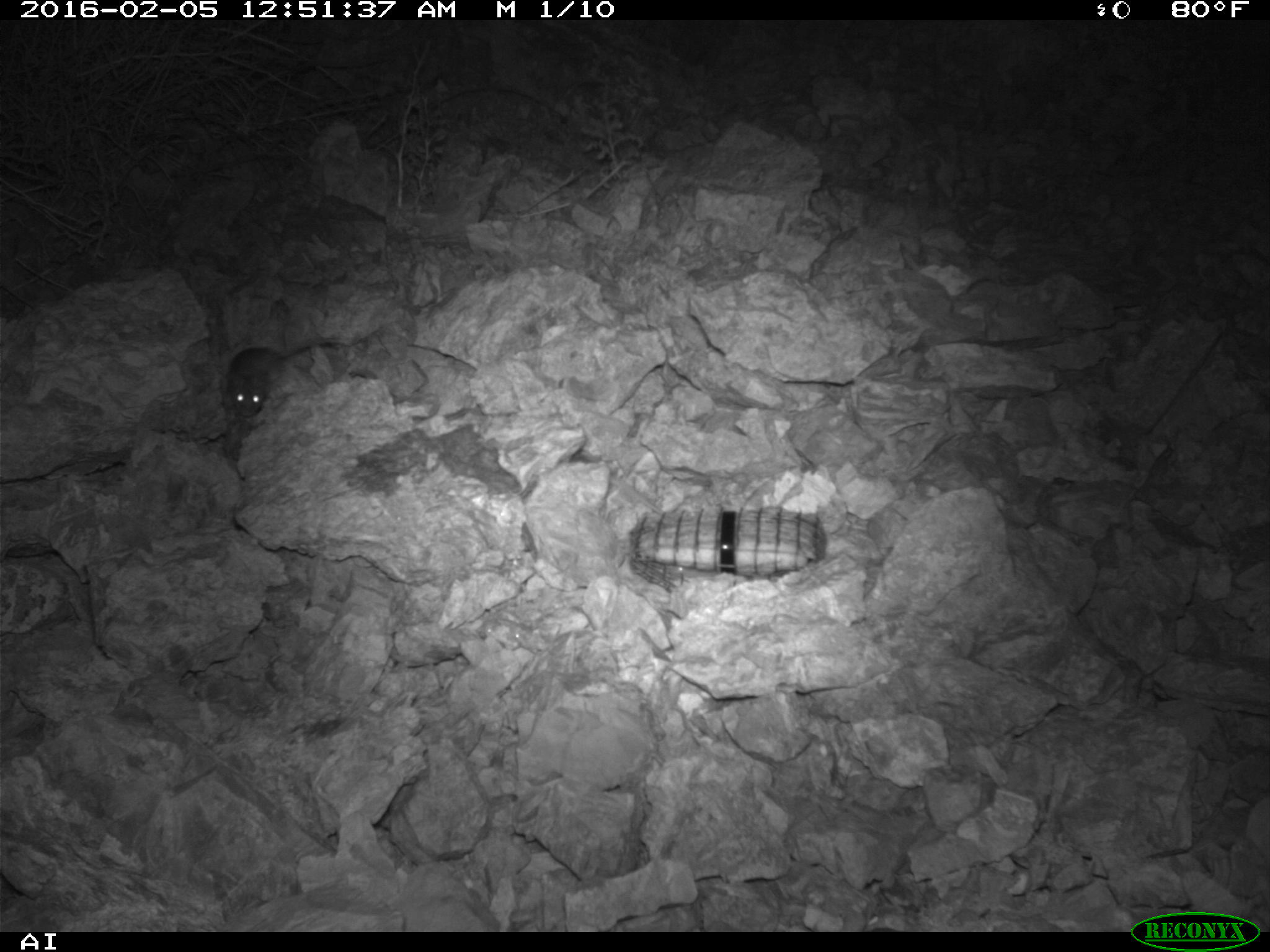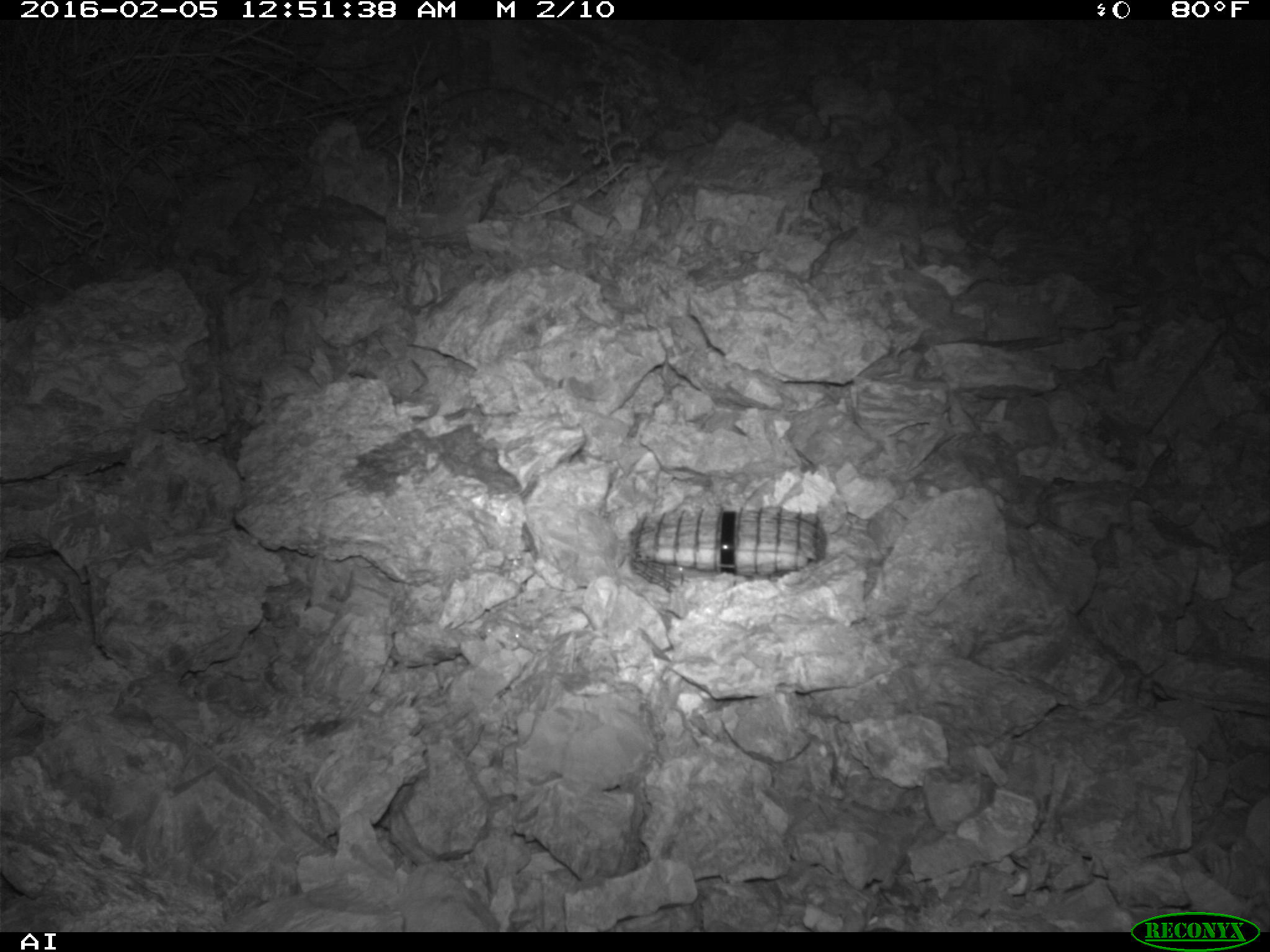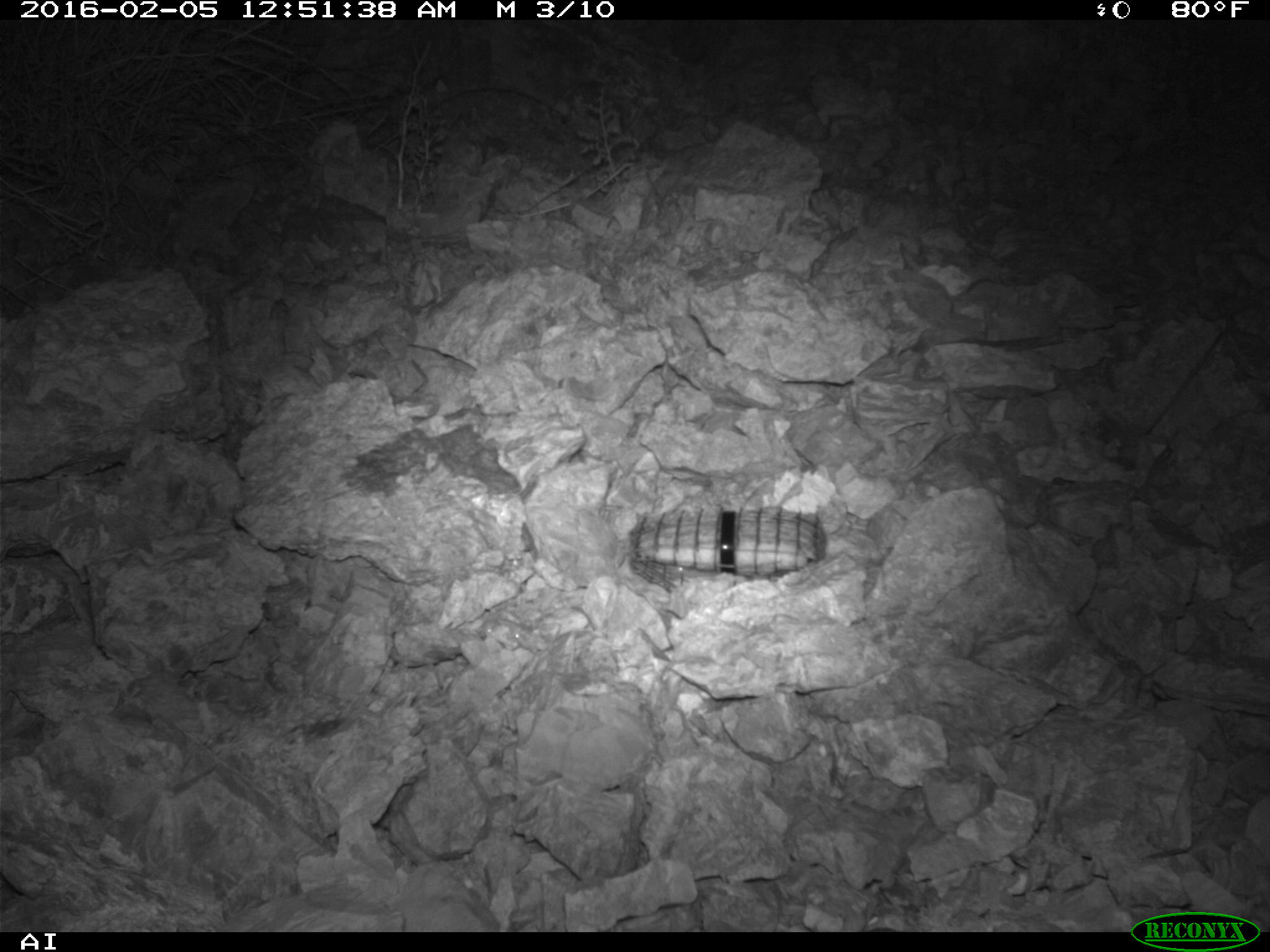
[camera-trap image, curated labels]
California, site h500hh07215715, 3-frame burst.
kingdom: Animalia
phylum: Chordata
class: Mammalia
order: Rodentia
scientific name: Rodentia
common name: rodent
Rodent (Rodentia).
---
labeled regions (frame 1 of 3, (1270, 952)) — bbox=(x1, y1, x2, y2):
rodent: bbox=(228, 338, 347, 419)